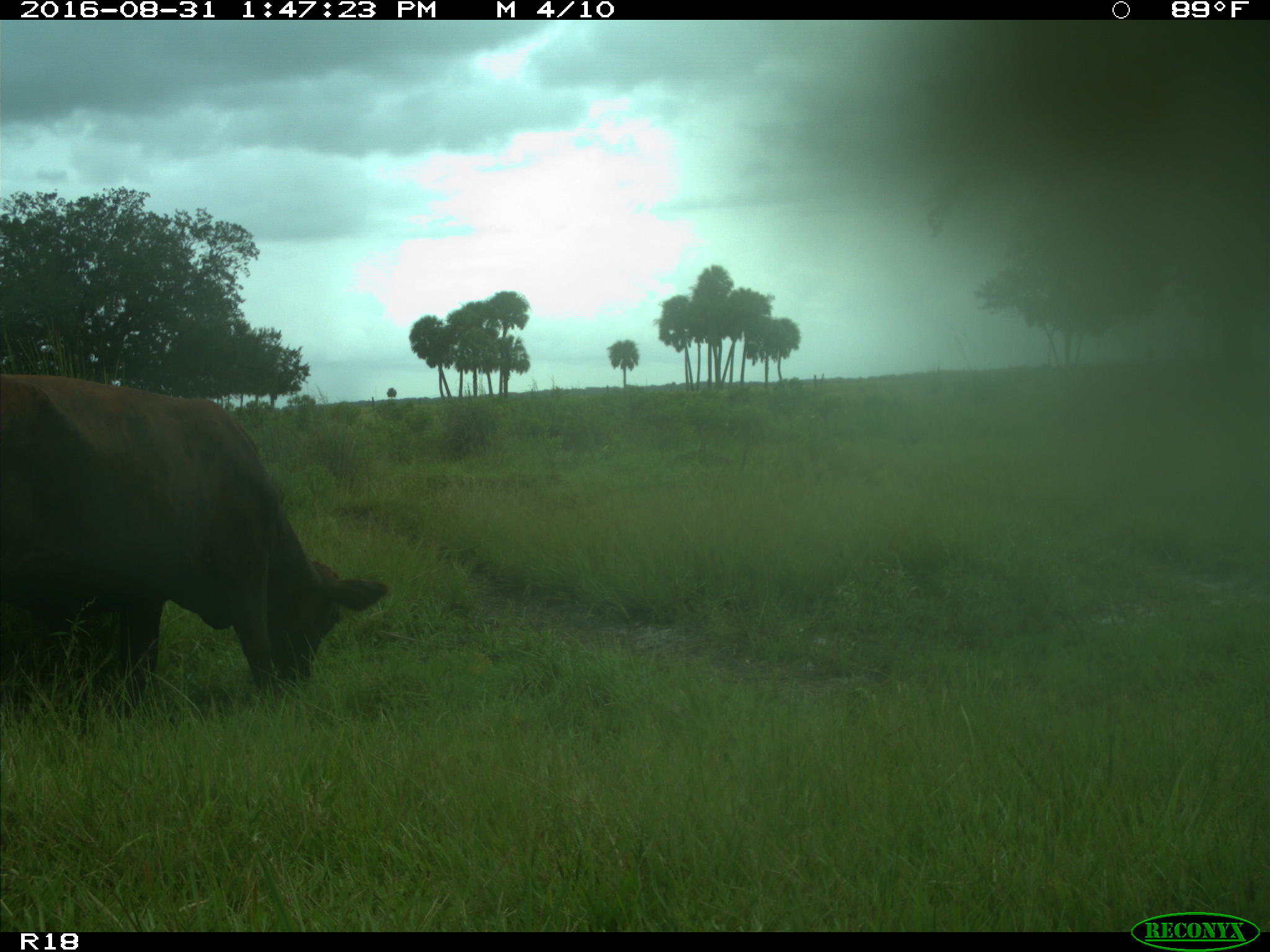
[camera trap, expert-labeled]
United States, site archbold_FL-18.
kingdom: Animalia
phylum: Chordata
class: Mammalia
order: Artiodactyla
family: Bovidae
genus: Bos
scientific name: Bos taurus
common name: domestic cow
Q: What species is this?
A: Bos taurus (domestic cow).